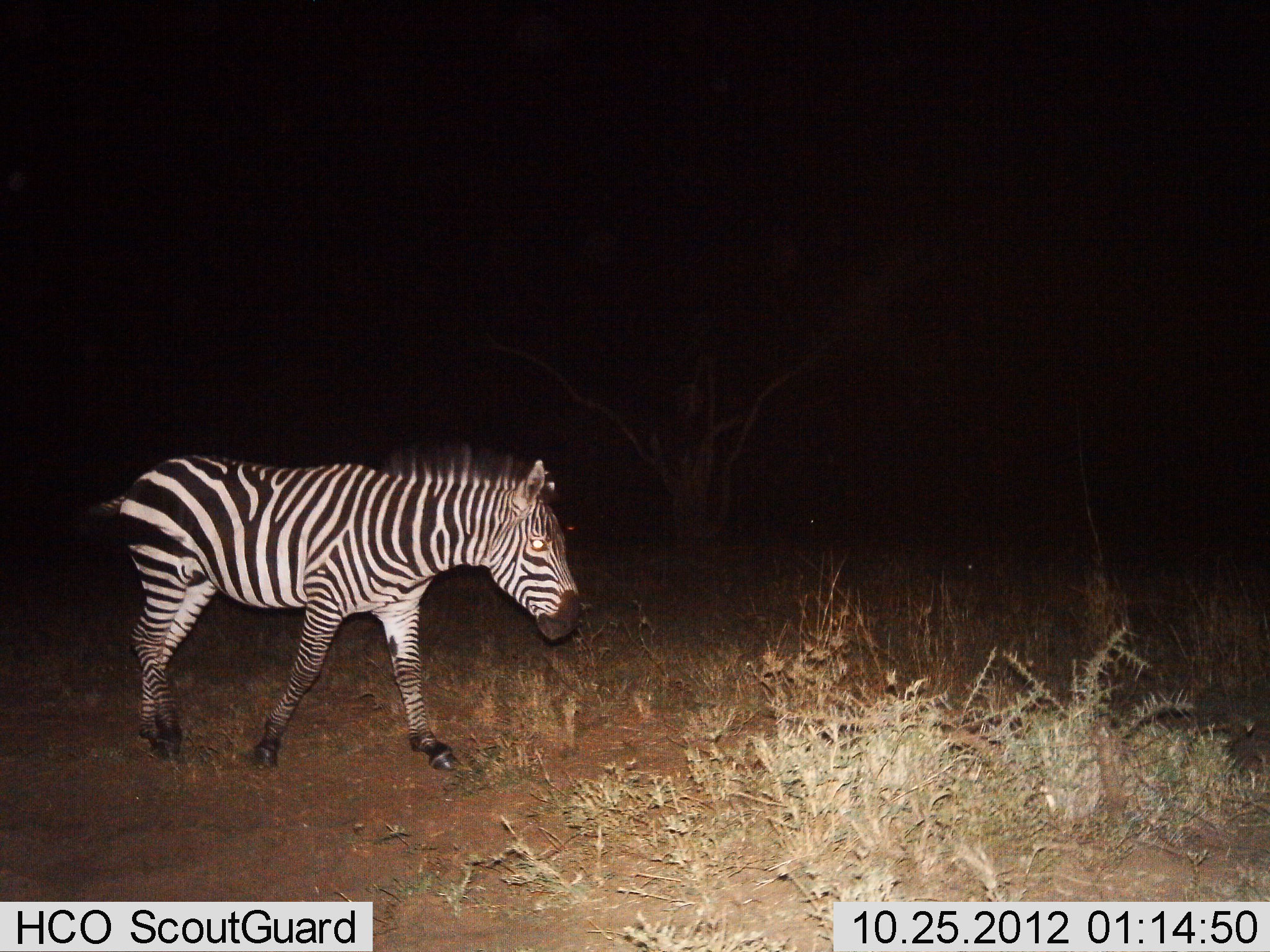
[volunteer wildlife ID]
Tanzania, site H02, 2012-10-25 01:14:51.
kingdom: Animalia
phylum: Chordata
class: Mammalia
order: Perissodactyla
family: Equidae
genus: Equus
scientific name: Equus quagga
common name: plains zebra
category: zebra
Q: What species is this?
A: Zebra (plains zebra) (Equus quagga).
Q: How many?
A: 1.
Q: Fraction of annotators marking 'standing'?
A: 0%.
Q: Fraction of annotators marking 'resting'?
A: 0%.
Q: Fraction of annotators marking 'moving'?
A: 100%.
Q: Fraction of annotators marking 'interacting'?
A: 0%.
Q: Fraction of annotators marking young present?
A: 0%.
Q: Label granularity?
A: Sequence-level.